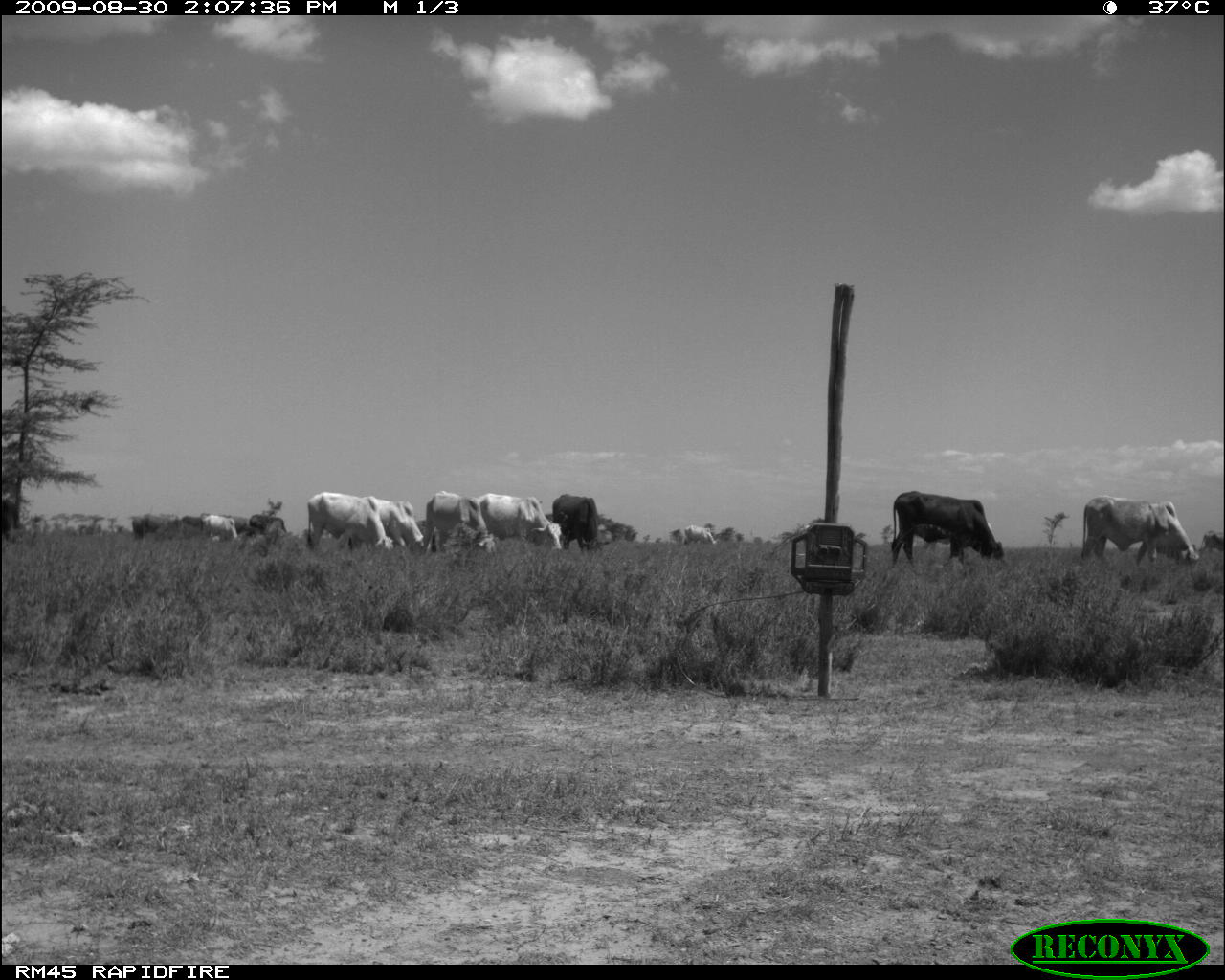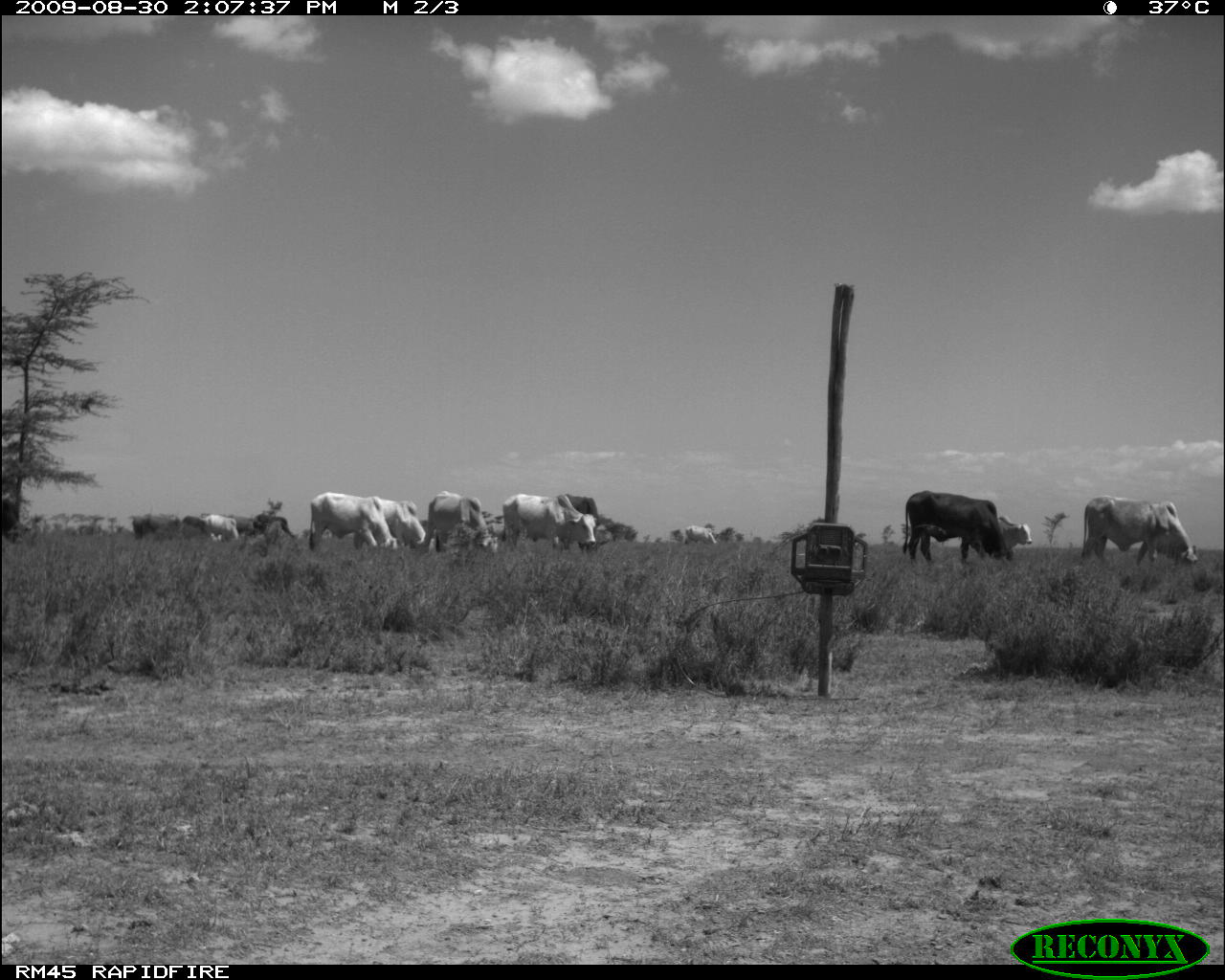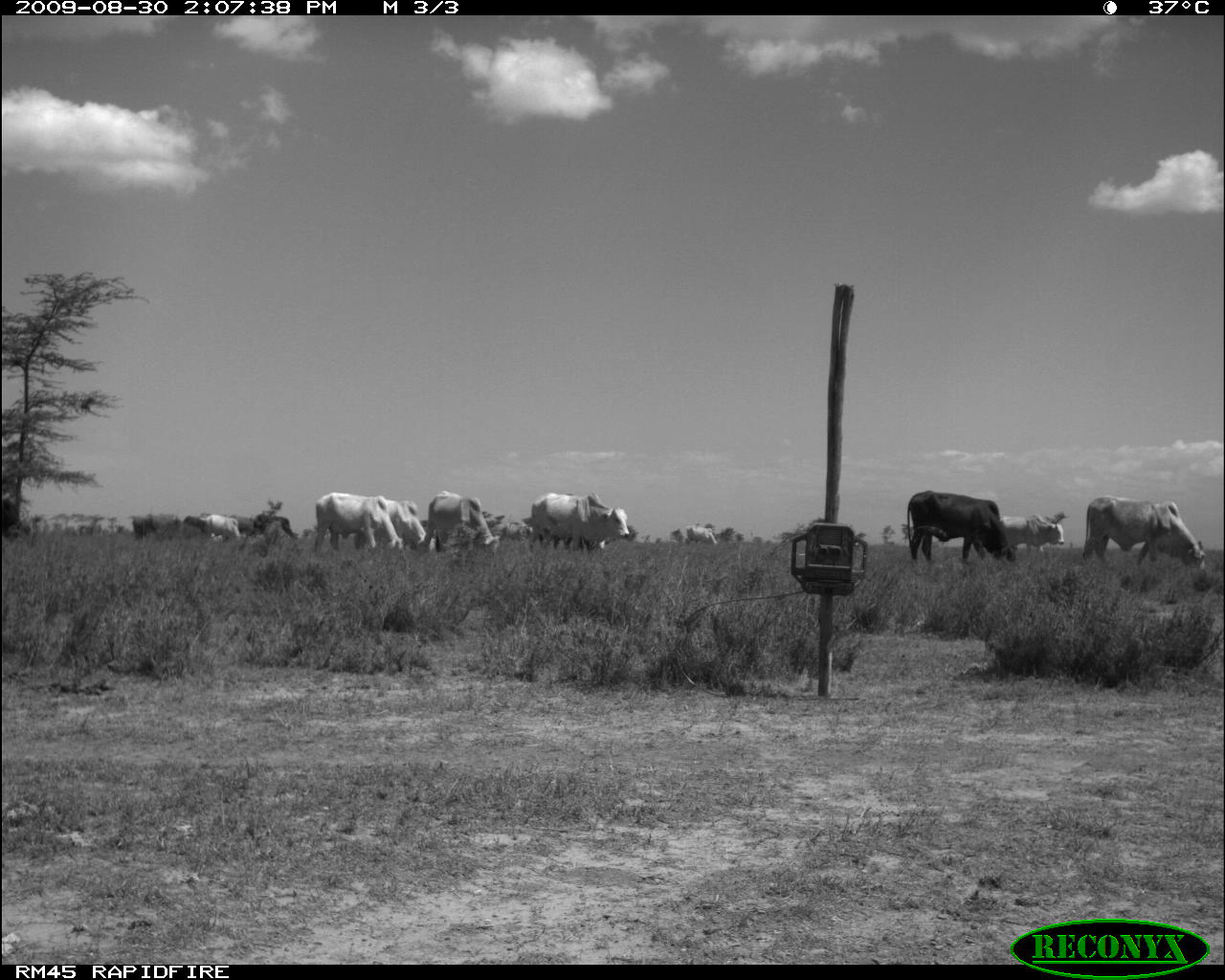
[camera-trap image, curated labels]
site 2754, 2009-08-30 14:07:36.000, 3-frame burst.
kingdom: Animalia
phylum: Chordata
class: Mammalia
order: Artiodactyla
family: Bovidae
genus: Bos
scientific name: Bos taurus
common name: domestic cattle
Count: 14.